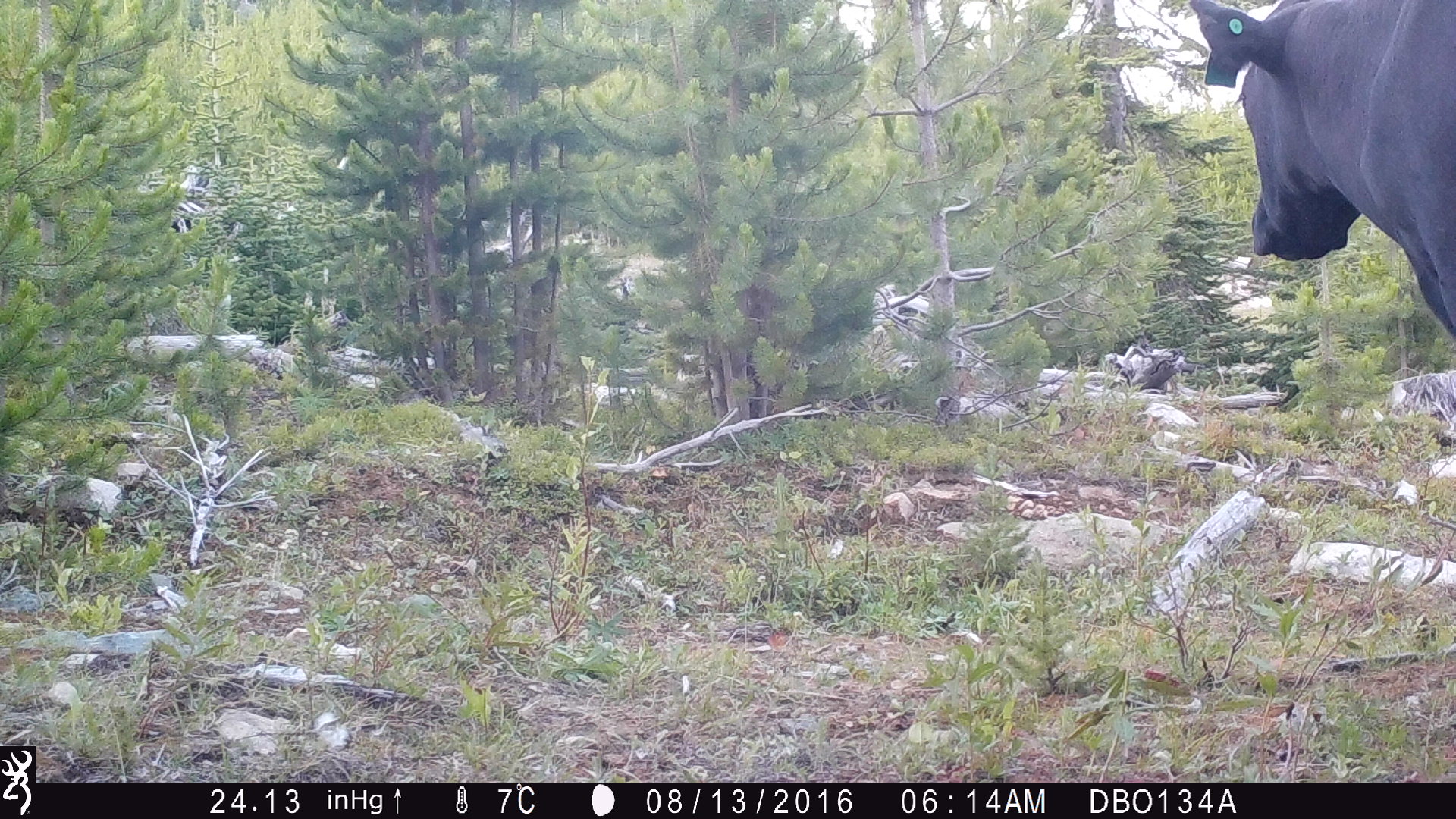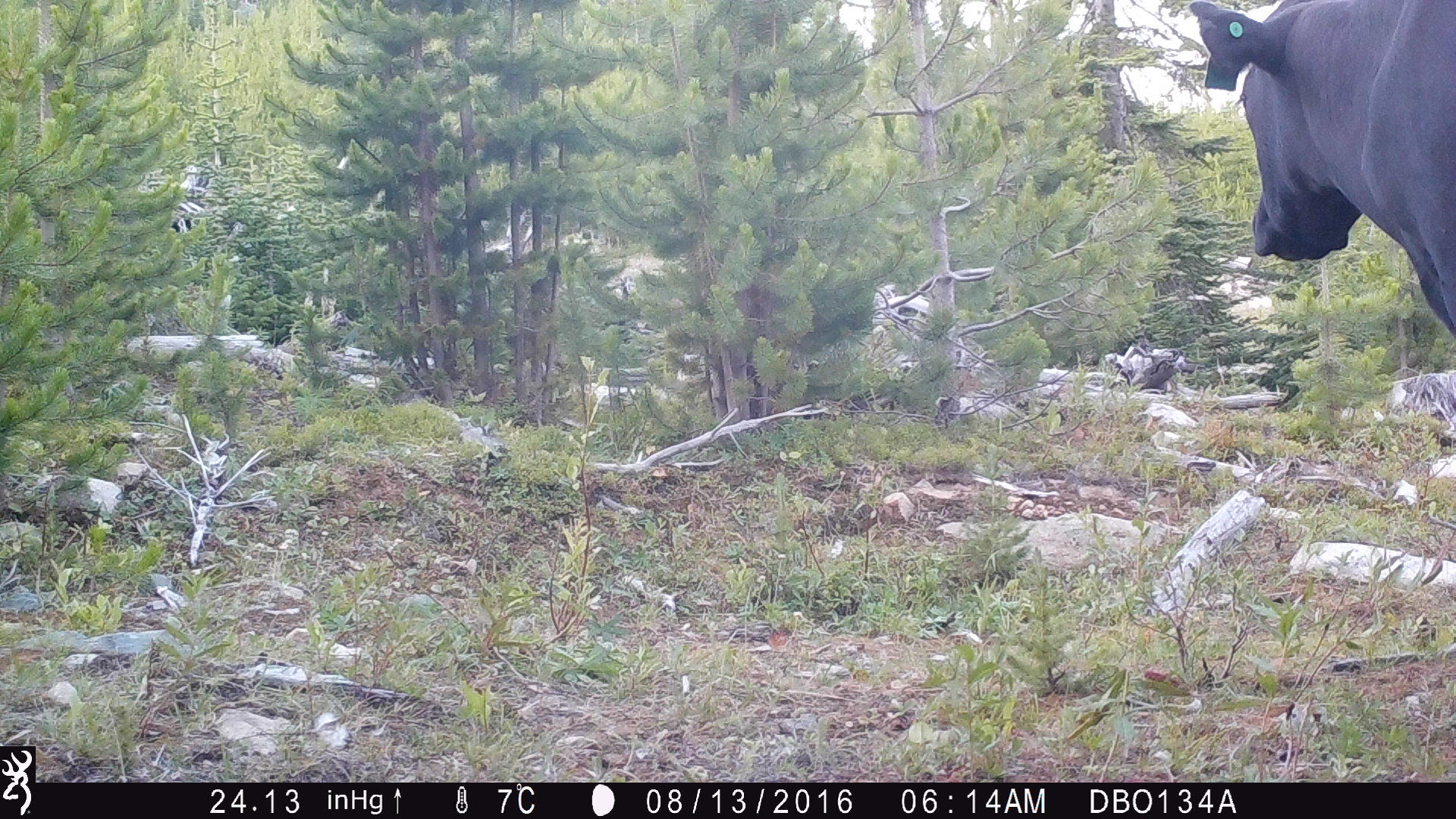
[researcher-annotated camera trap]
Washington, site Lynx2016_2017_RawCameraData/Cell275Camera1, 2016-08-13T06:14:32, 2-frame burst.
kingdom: Animalia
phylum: Chordata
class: Mammalia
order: Artiodactyla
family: Bovidae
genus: Bos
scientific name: Bos taurus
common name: domestic cattle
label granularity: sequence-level